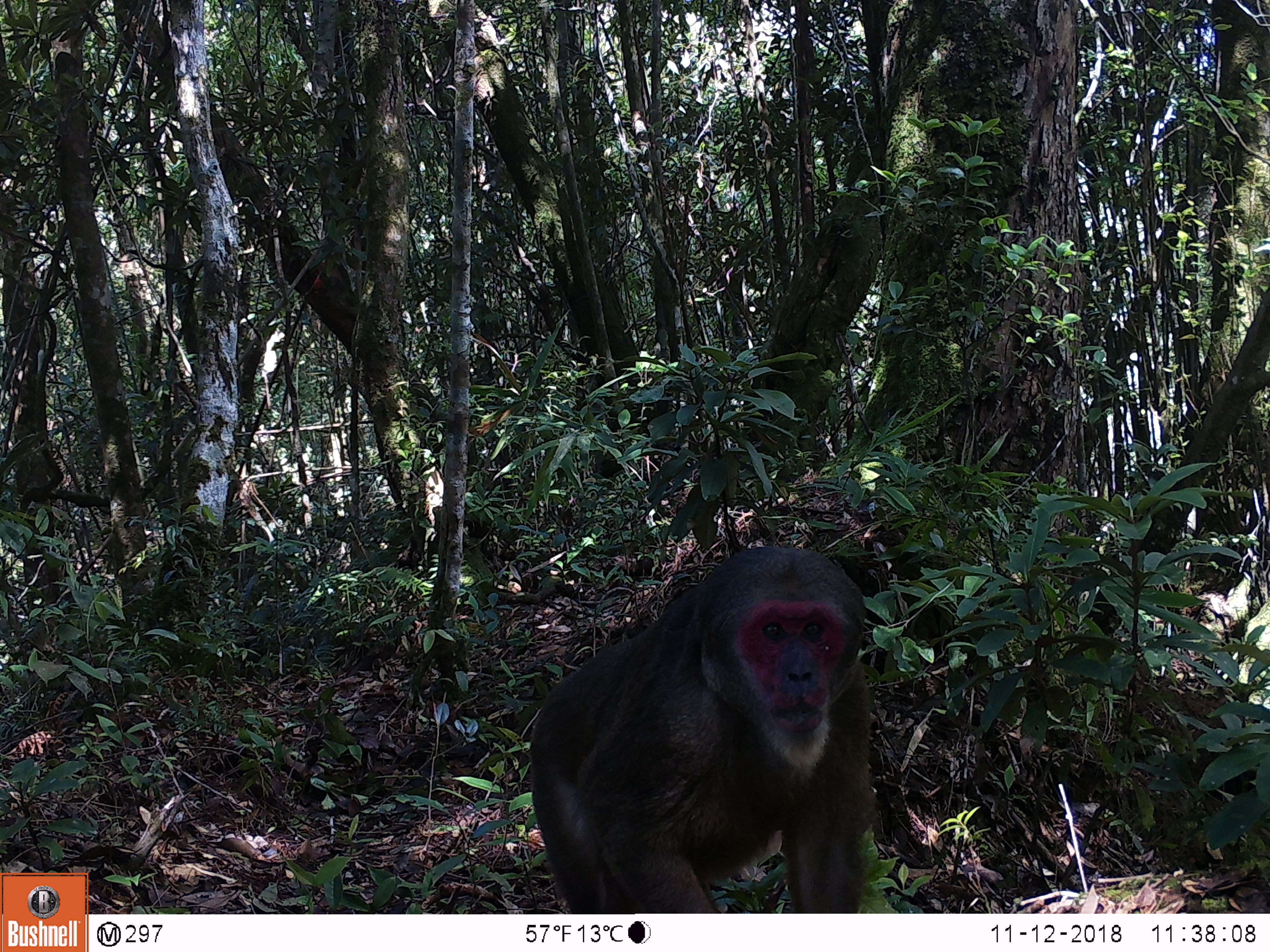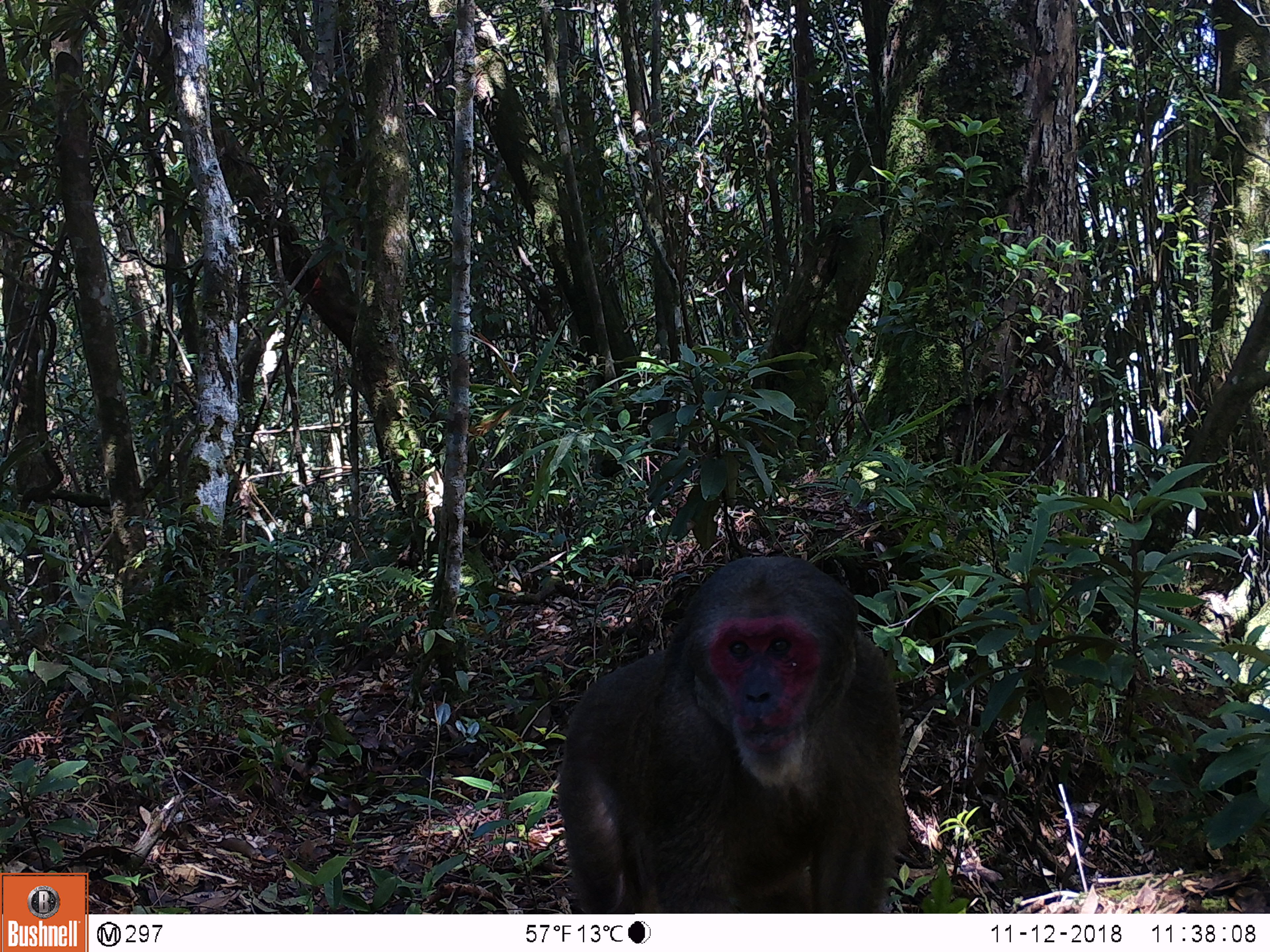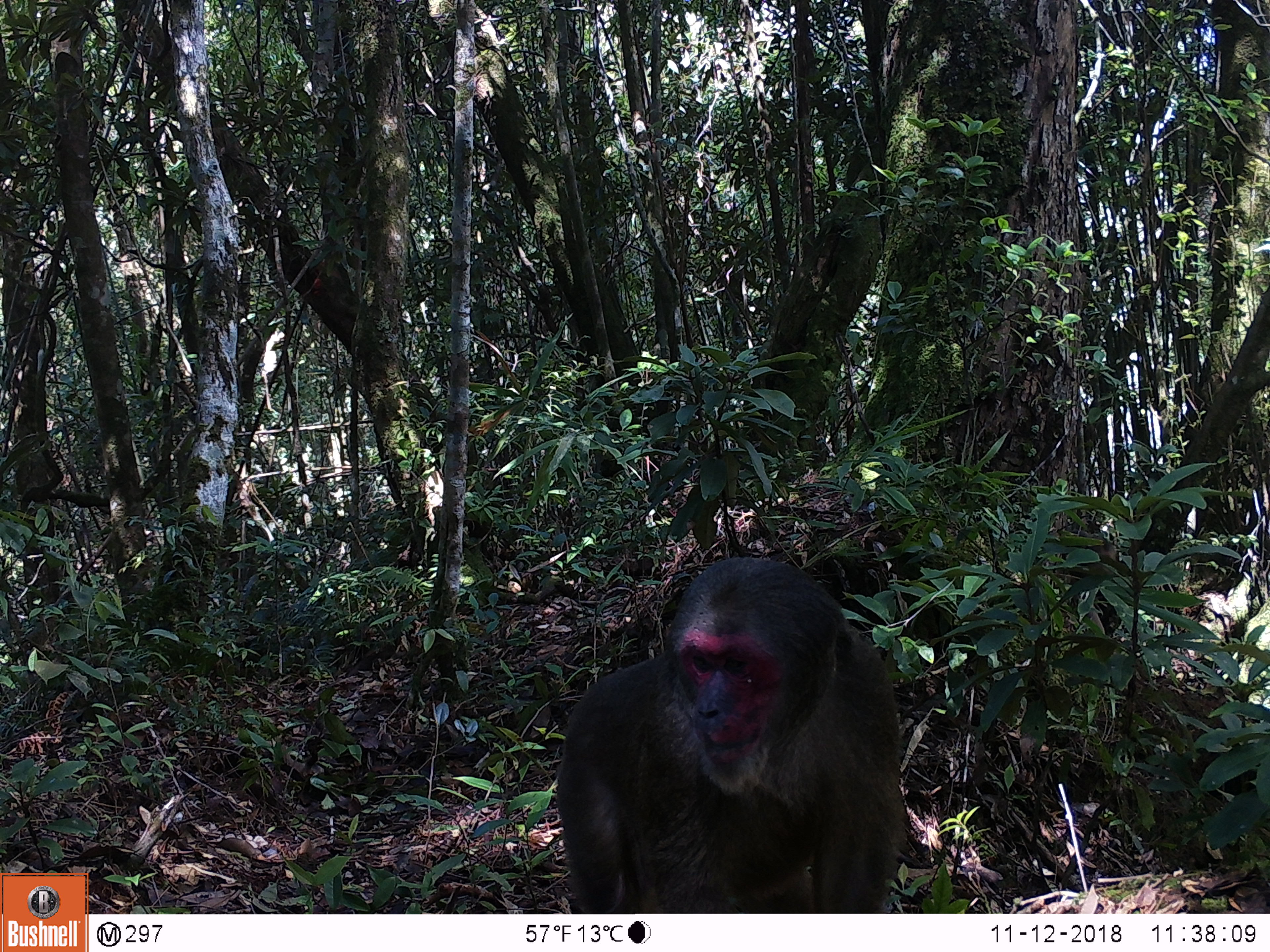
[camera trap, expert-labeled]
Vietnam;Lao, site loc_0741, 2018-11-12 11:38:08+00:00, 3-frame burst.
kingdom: Animalia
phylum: Chordata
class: Mammalia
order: Primates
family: Cercopithecidae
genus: Macaca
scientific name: Macaca arctoides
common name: stump-tailed macaque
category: stump tailed macaque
Stump tailed macaque (stump-tailed macaque) (Macaca arctoides). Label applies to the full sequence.